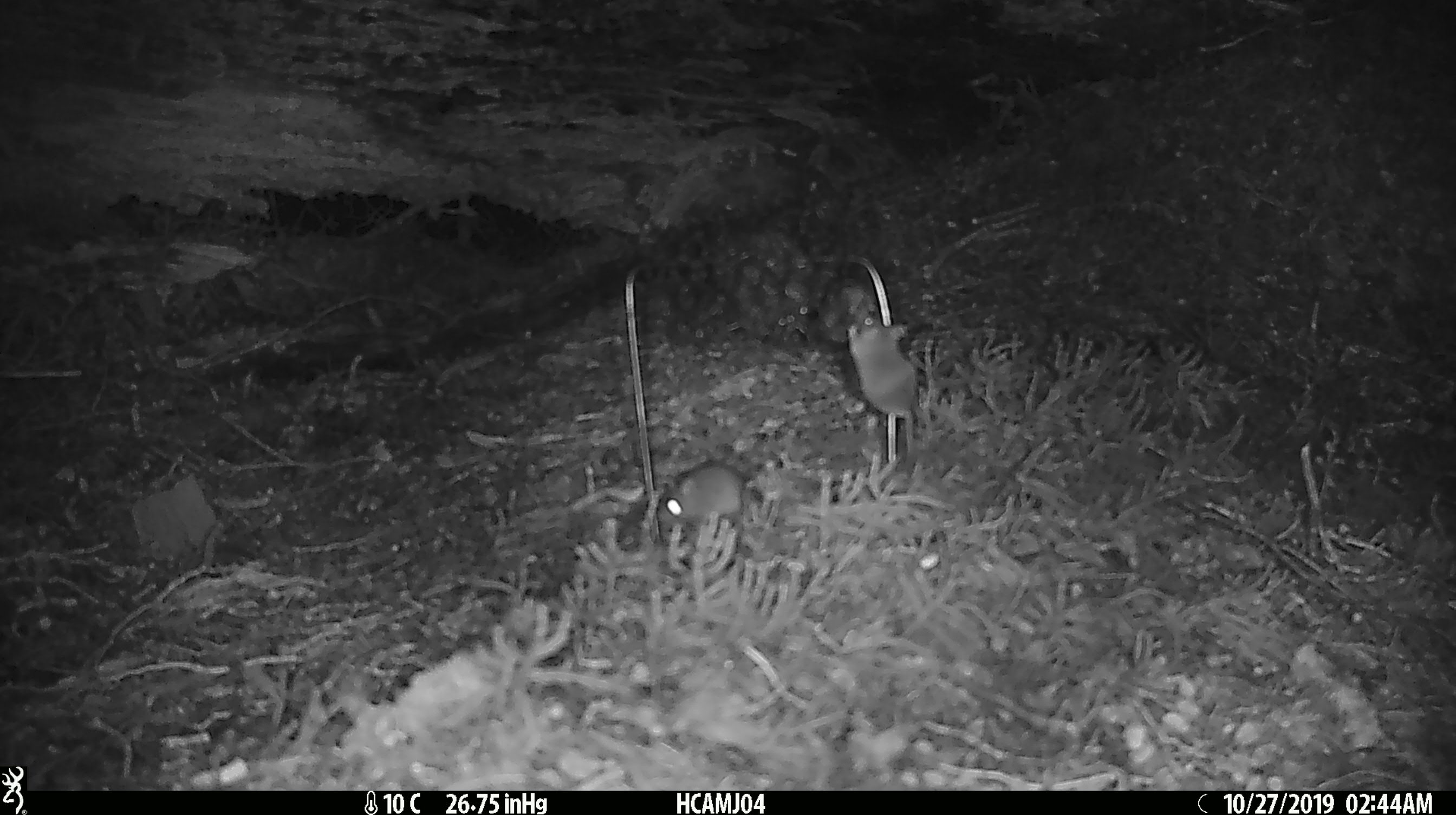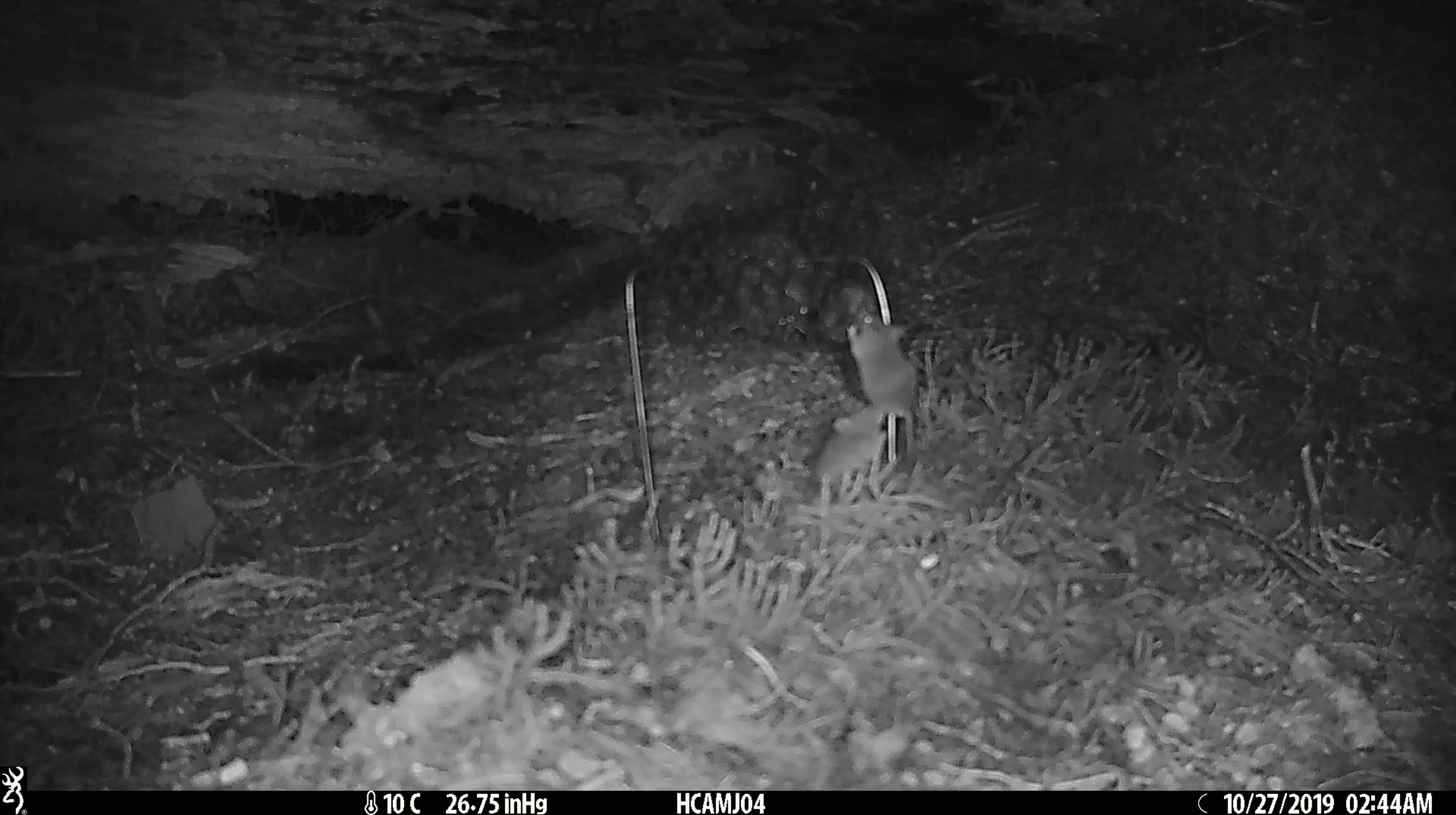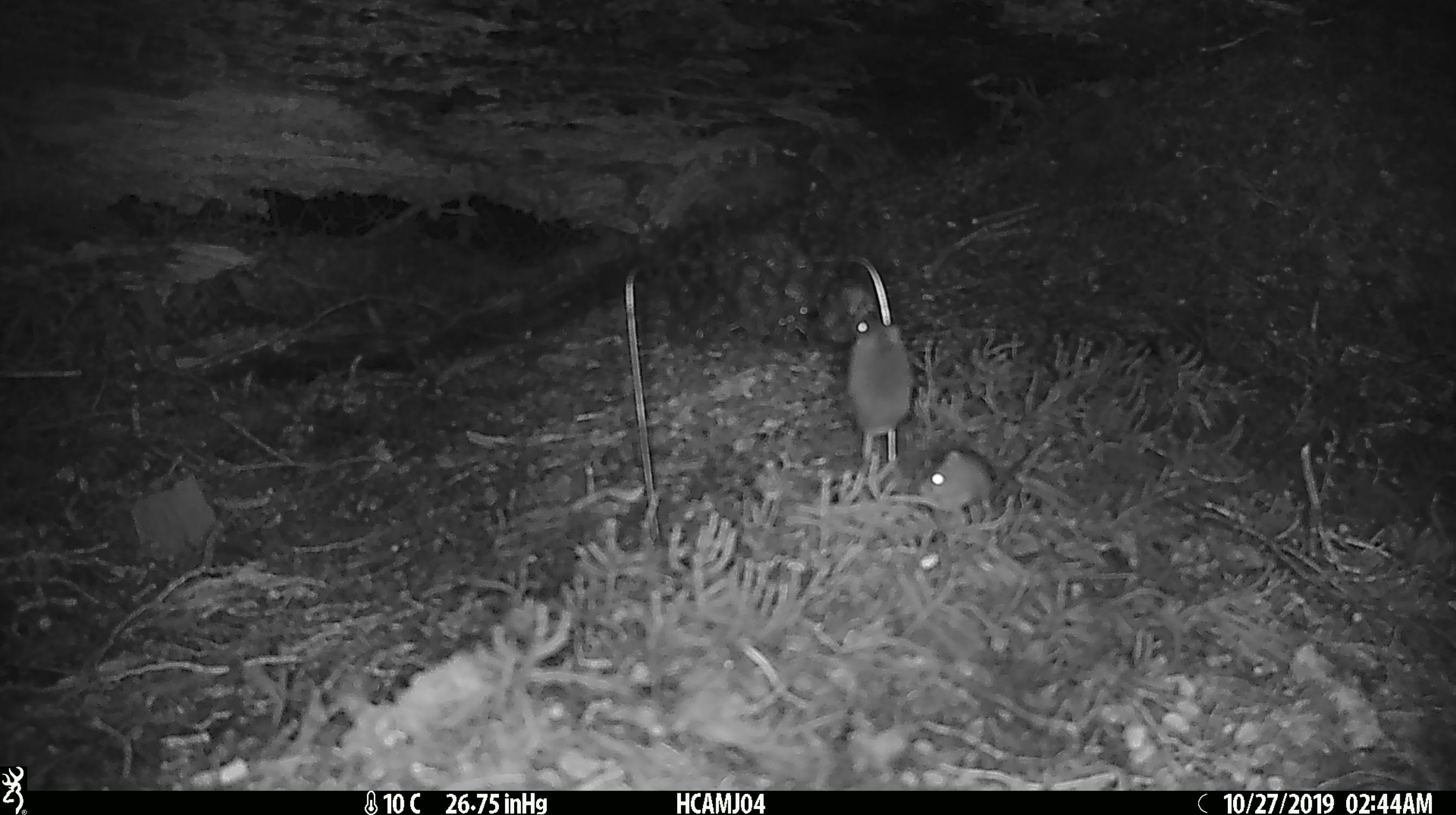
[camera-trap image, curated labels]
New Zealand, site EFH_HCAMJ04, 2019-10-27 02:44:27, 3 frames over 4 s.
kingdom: Animalia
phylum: Chordata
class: Mammalia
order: Rodentia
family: Muridae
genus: Mus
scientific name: Mus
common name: mouse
Mouse (Mus).